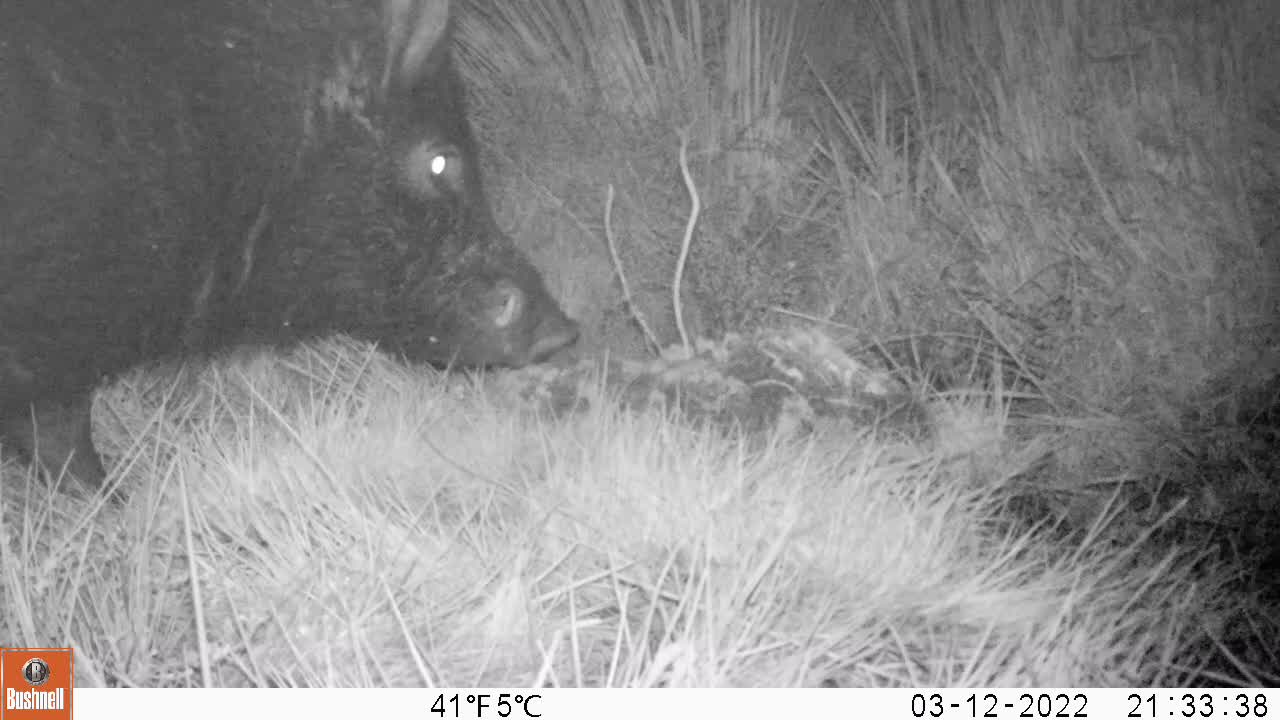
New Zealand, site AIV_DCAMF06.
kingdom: Animalia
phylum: Chordata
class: Mammalia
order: Artiodactyla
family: Suidae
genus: Sus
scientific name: Sus scrofa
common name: pig